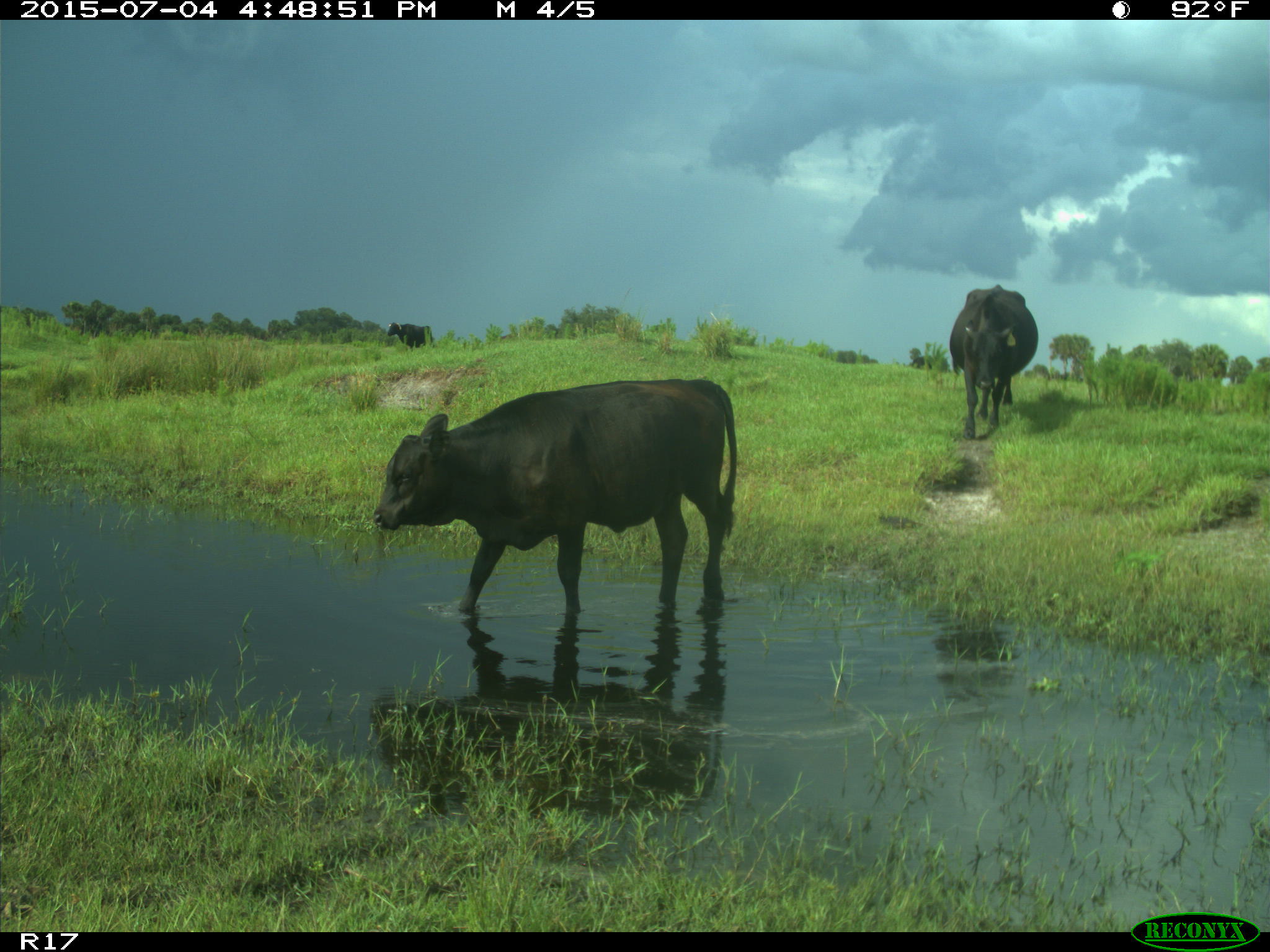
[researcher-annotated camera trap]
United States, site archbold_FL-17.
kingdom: Animalia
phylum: Chordata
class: Mammalia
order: Artiodactyla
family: Bovidae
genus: Bos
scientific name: Bos taurus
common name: domestic cow